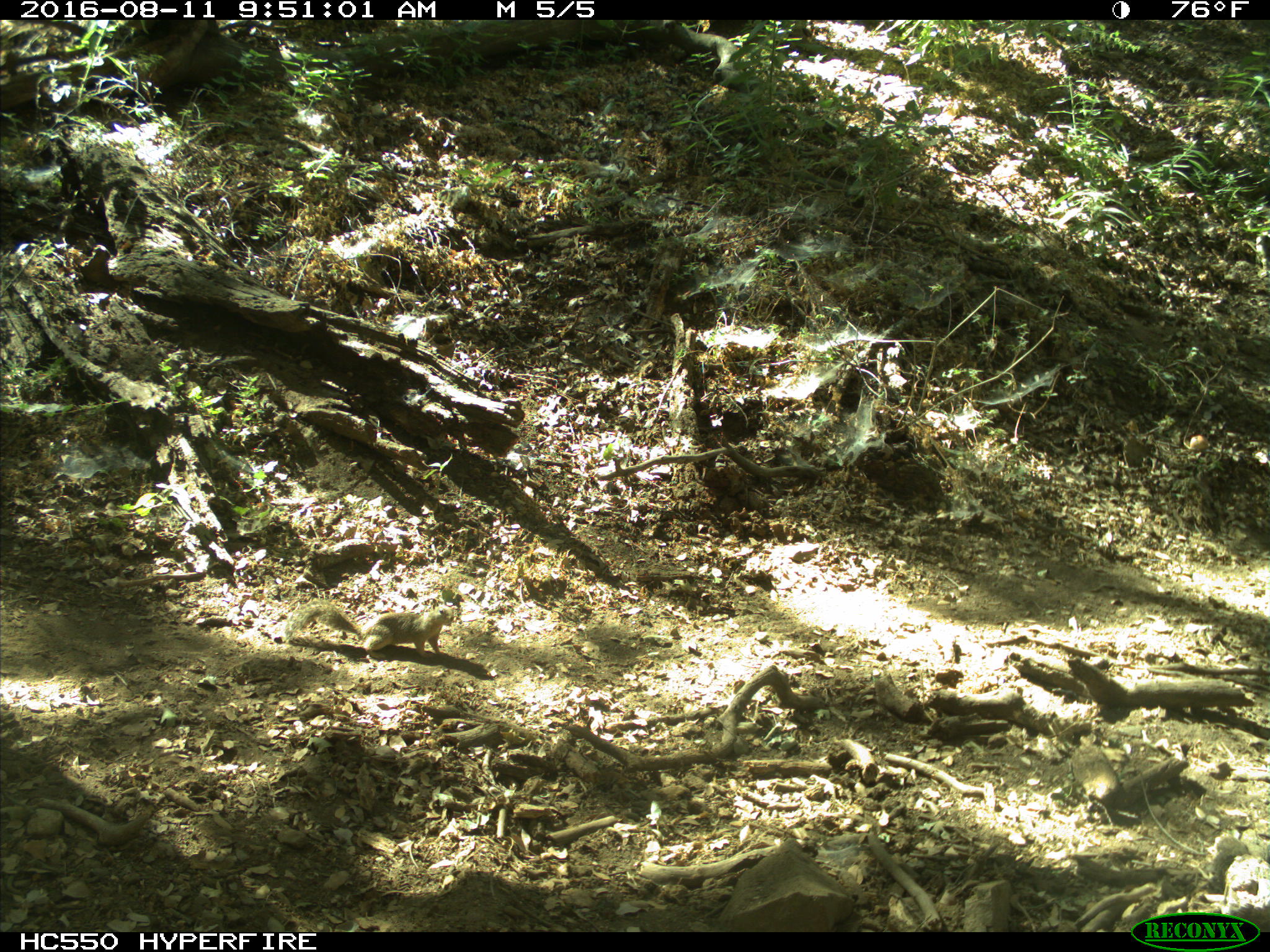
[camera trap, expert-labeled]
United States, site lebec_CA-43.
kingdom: Animalia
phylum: Chordata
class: Mammalia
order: Rodentia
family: Sciuridae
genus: Otospermophilus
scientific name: Otospermophilus beecheyi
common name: california ground squirrel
Otospermophilus beecheyi (california ground squirrel).